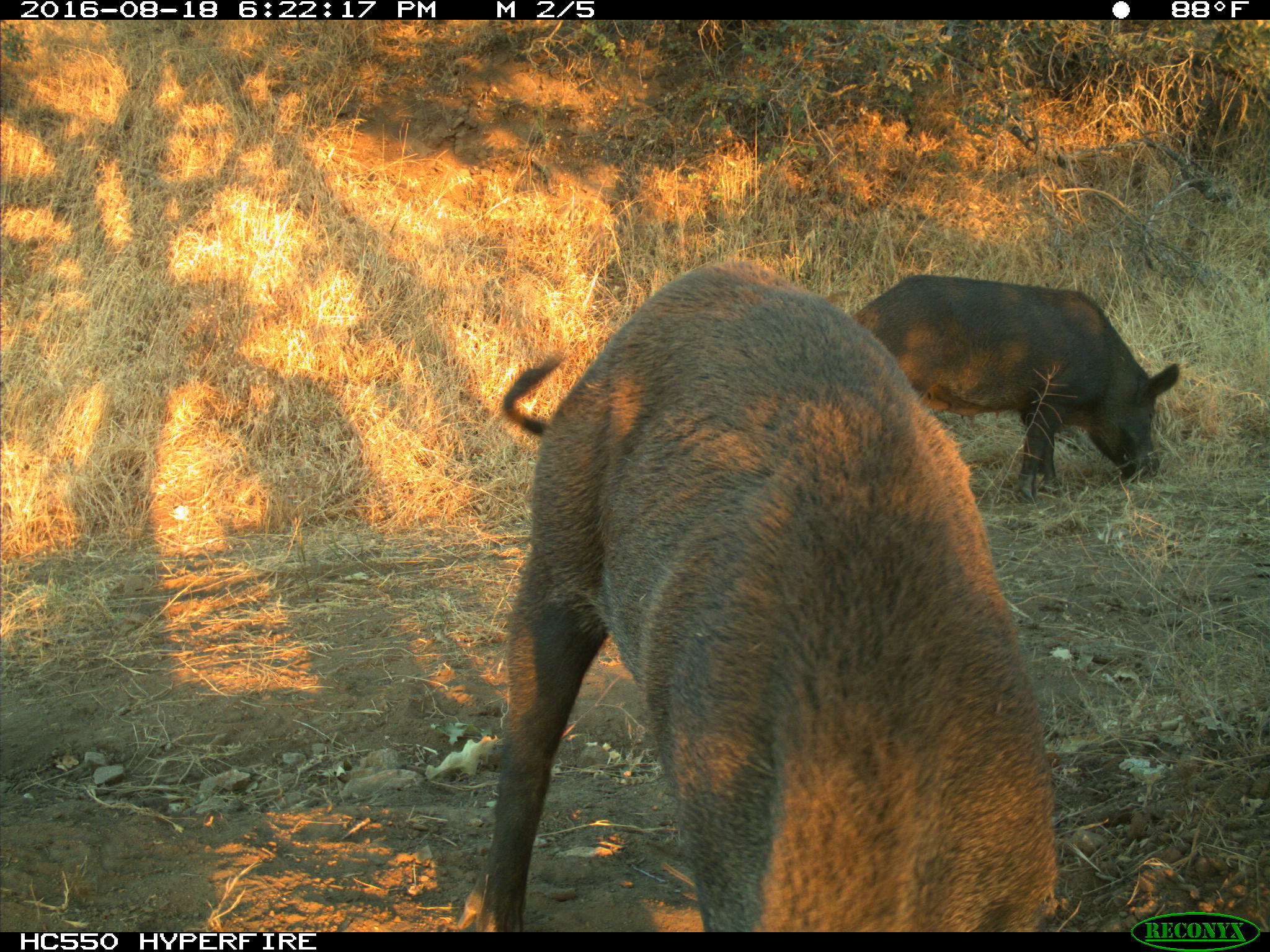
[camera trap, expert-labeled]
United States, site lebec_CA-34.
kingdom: Animalia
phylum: Chordata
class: Mammalia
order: Artiodactyla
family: Suidae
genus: Sus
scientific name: Sus scrofa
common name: wild boar